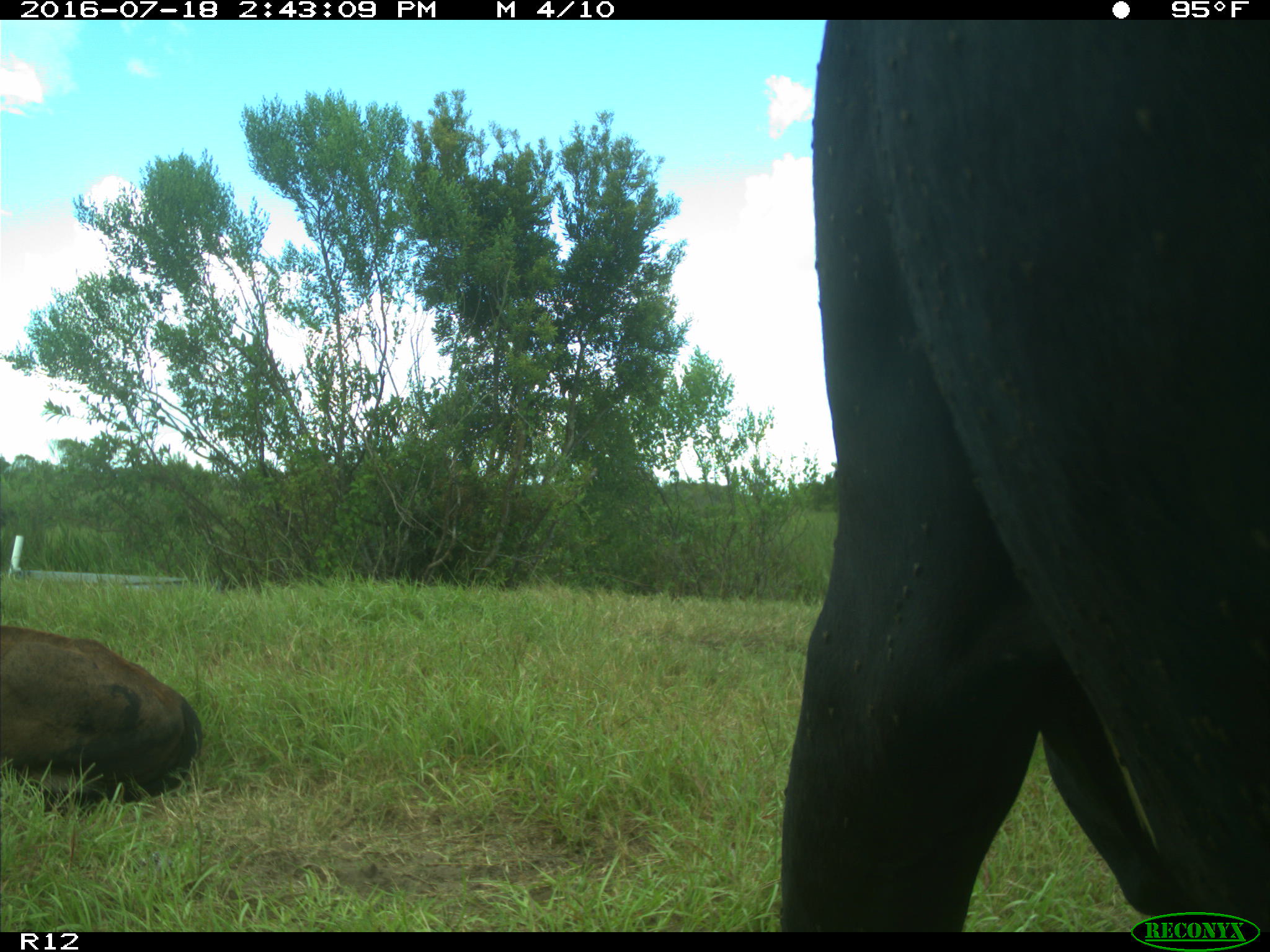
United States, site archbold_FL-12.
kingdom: Animalia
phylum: Chordata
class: Mammalia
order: Artiodactyla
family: Bovidae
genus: Bos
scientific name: Bos taurus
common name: domestic cow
Bos taurus (domestic cow).